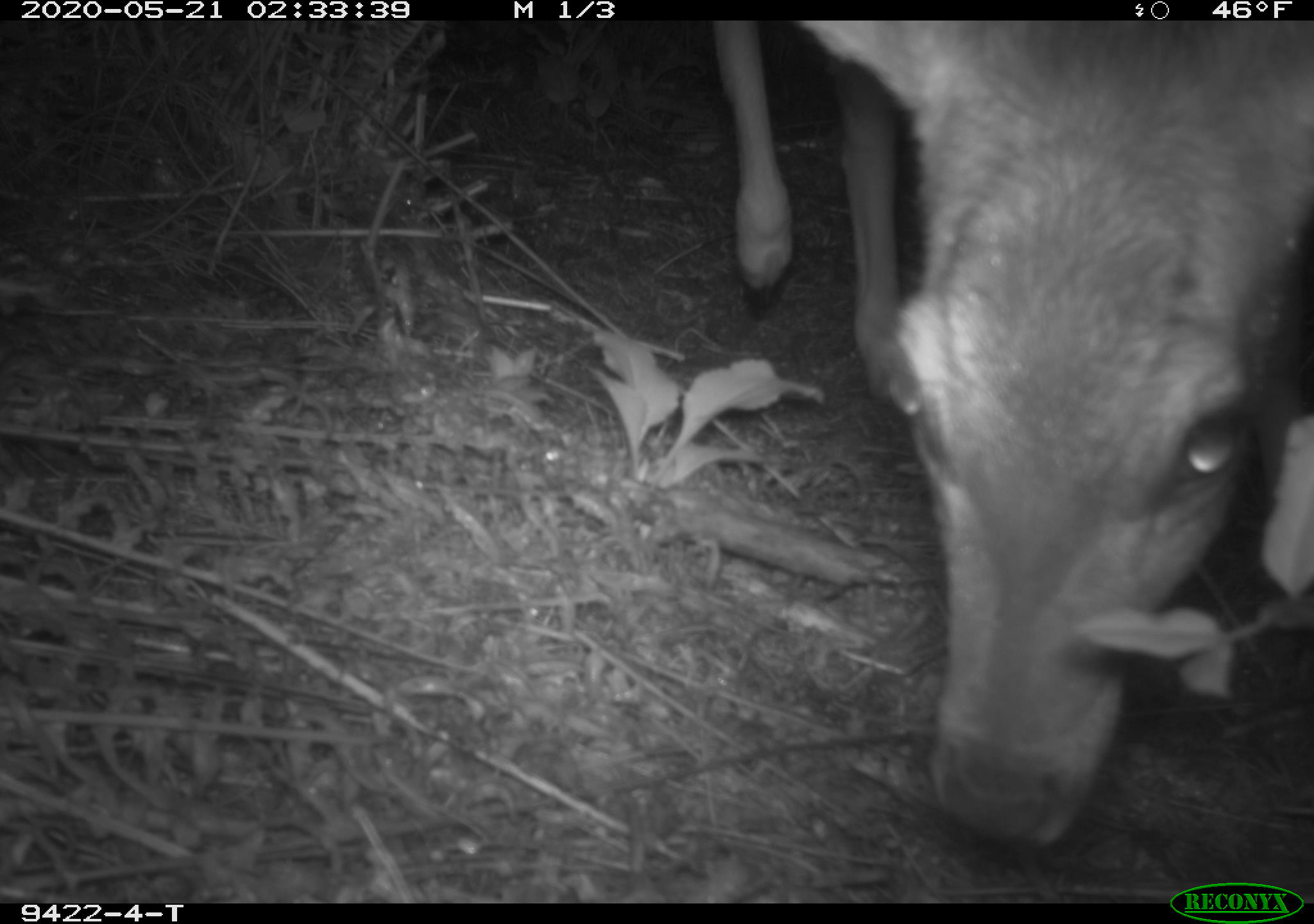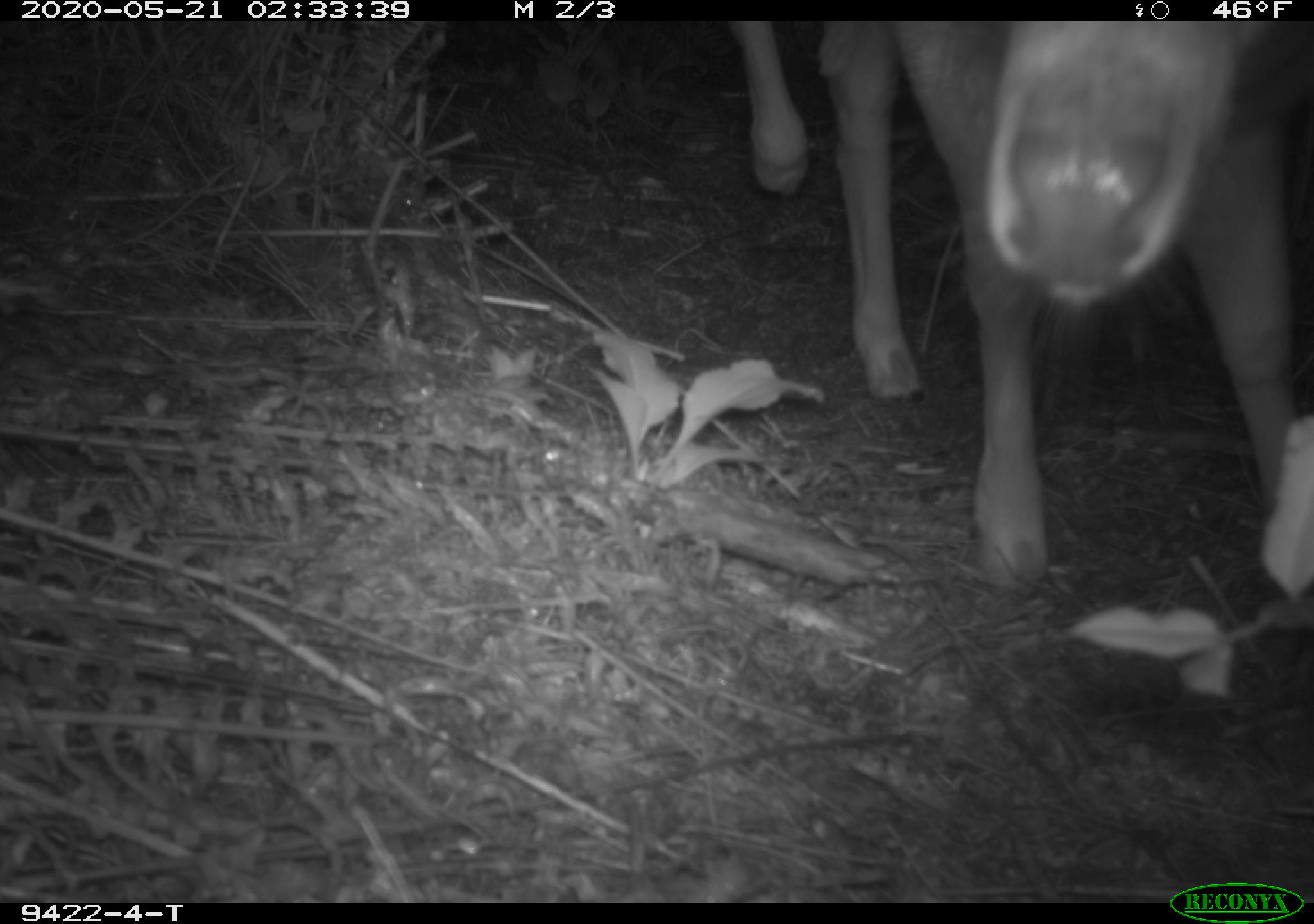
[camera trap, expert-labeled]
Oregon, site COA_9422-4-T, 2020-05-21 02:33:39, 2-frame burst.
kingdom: Animalia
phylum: Chordata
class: Mammalia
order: Artiodactyla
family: Cervidae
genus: Odocoileus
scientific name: Odocoileus hemionus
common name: black-tailed deer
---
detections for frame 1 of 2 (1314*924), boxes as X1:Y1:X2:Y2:
black-tailed deer: 702:24:1309:863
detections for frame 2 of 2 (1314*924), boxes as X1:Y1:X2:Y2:
black-tailed deer: 730:28:1309:606